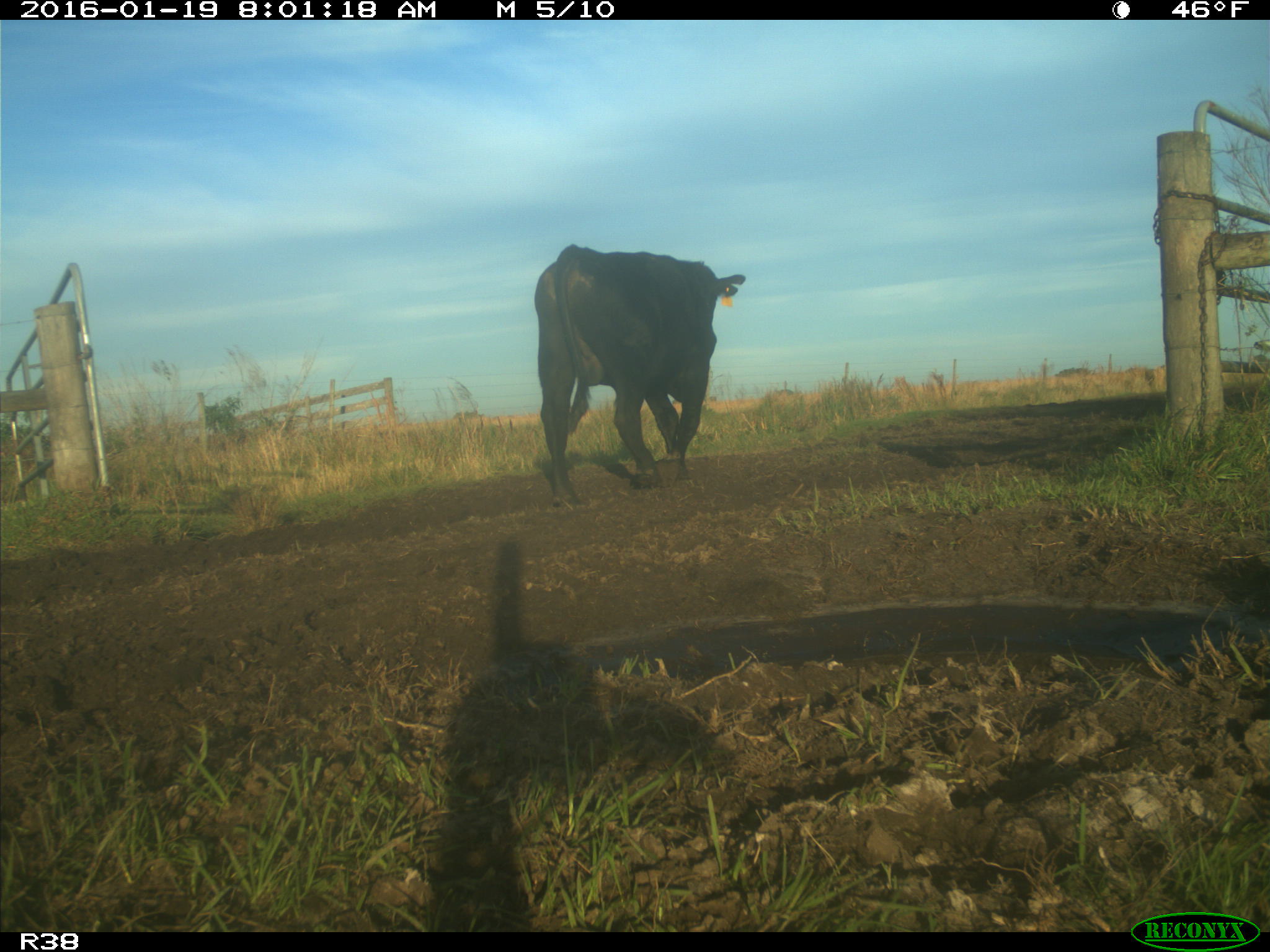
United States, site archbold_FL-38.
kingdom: Animalia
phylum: Chordata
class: Mammalia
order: Artiodactyla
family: Bovidae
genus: Bos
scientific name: Bos taurus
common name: domestic cow